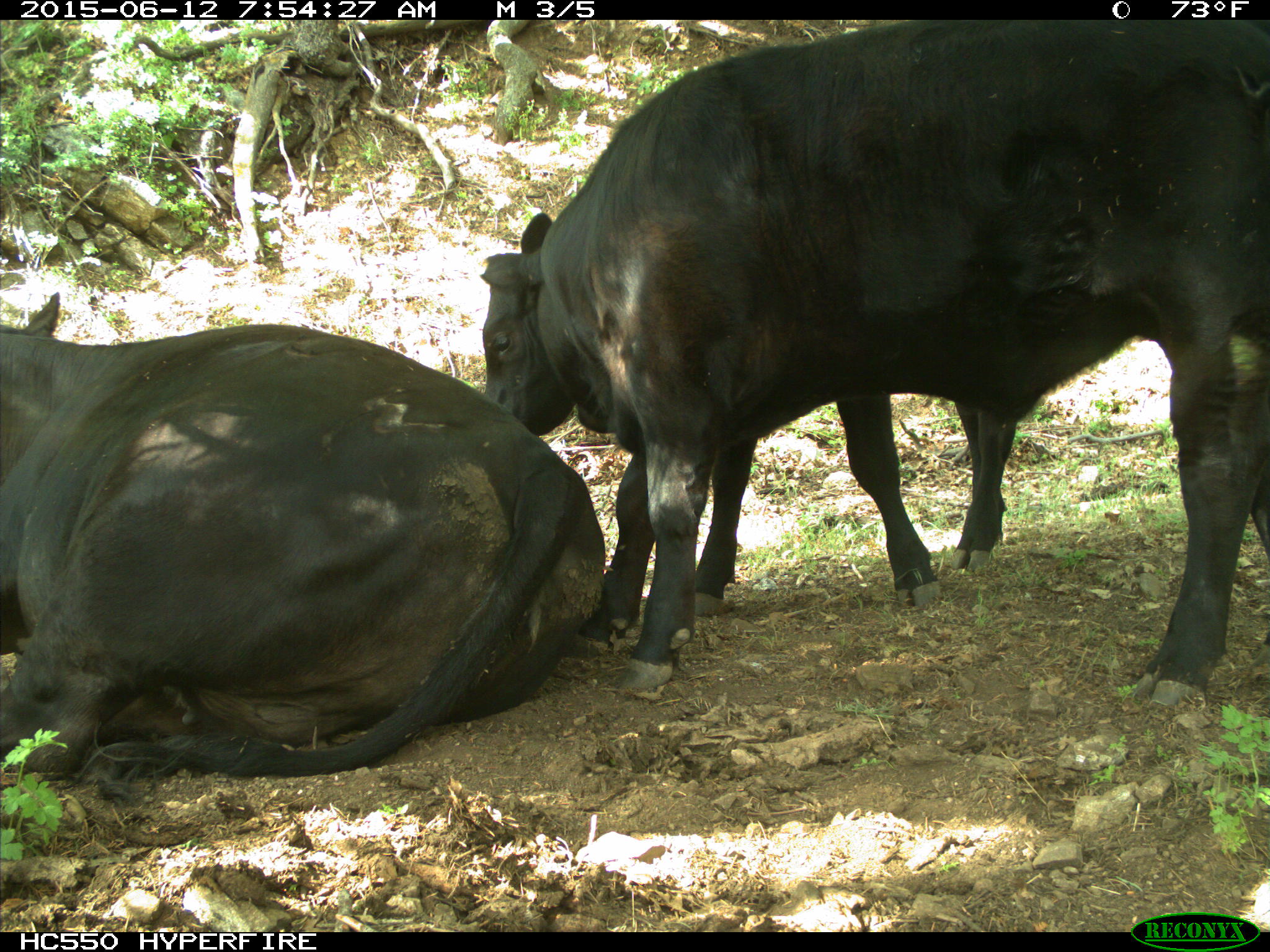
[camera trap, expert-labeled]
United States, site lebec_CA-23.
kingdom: Animalia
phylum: Chordata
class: Mammalia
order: Artiodactyla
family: Bovidae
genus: Bos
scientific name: Bos taurus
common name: domestic cow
Bos taurus (domestic cow).